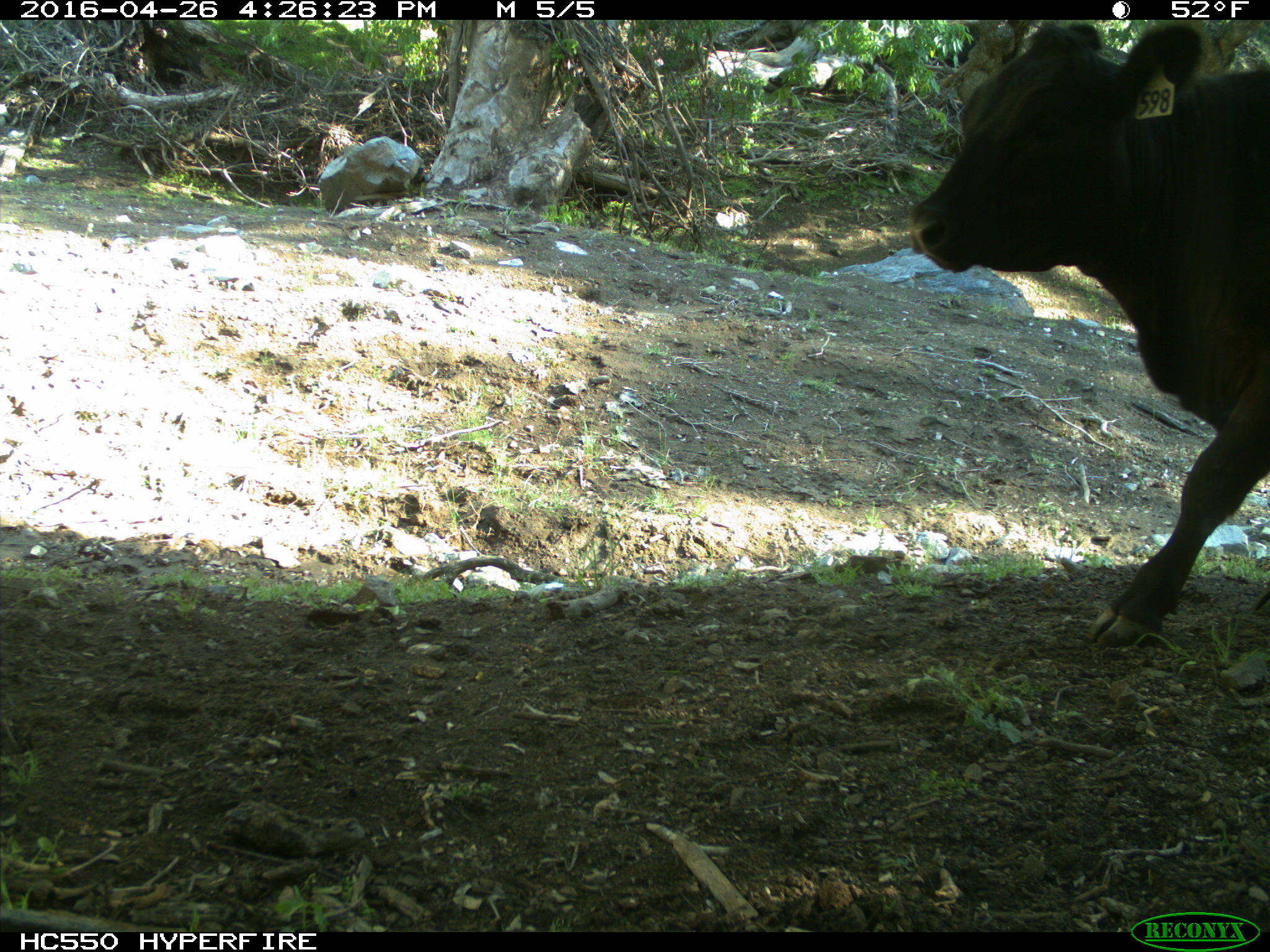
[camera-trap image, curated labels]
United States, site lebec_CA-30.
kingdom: Animalia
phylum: Chordata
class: Mammalia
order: Artiodactyla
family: Bovidae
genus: Bos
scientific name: Bos taurus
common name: domestic cow